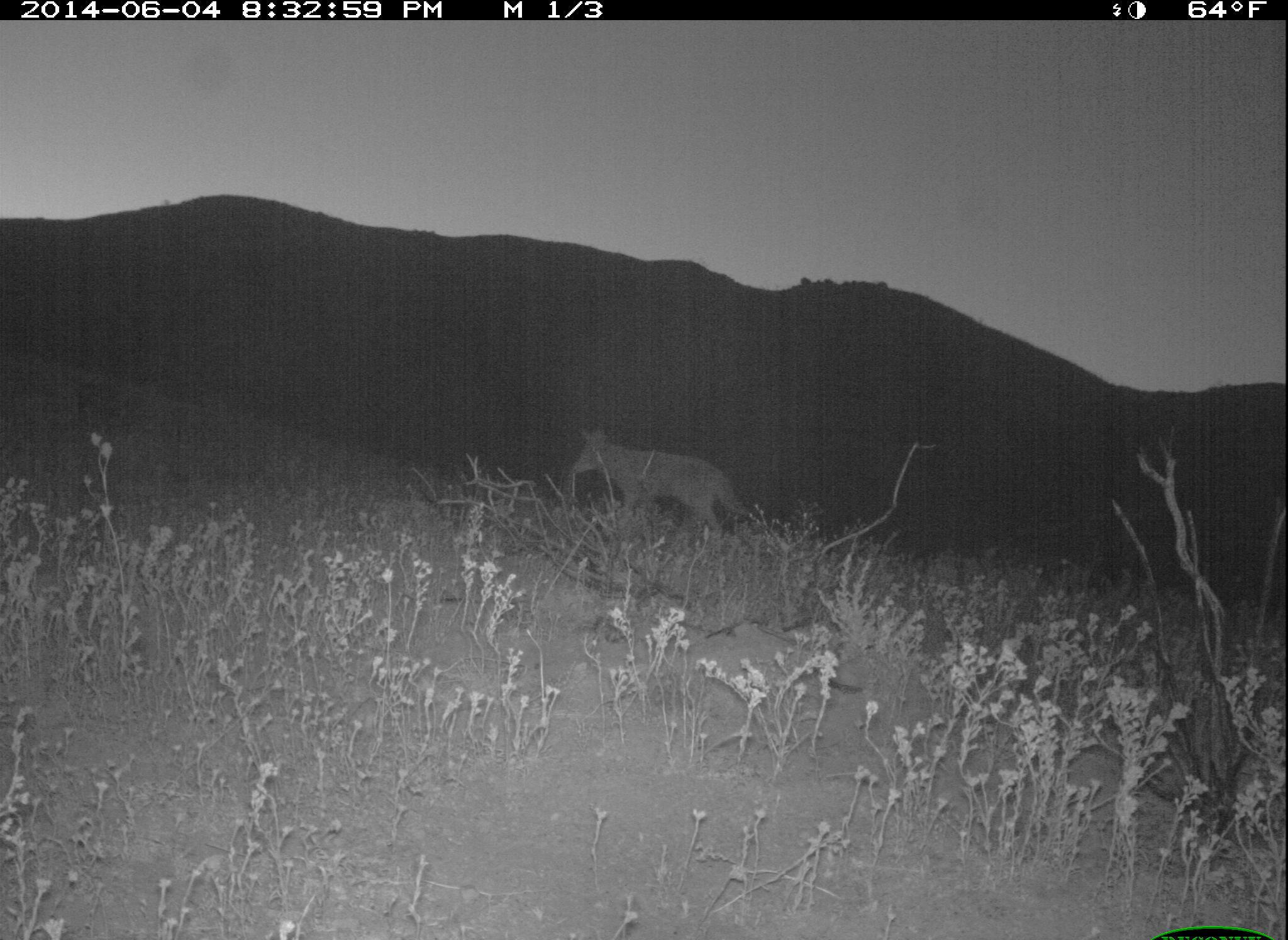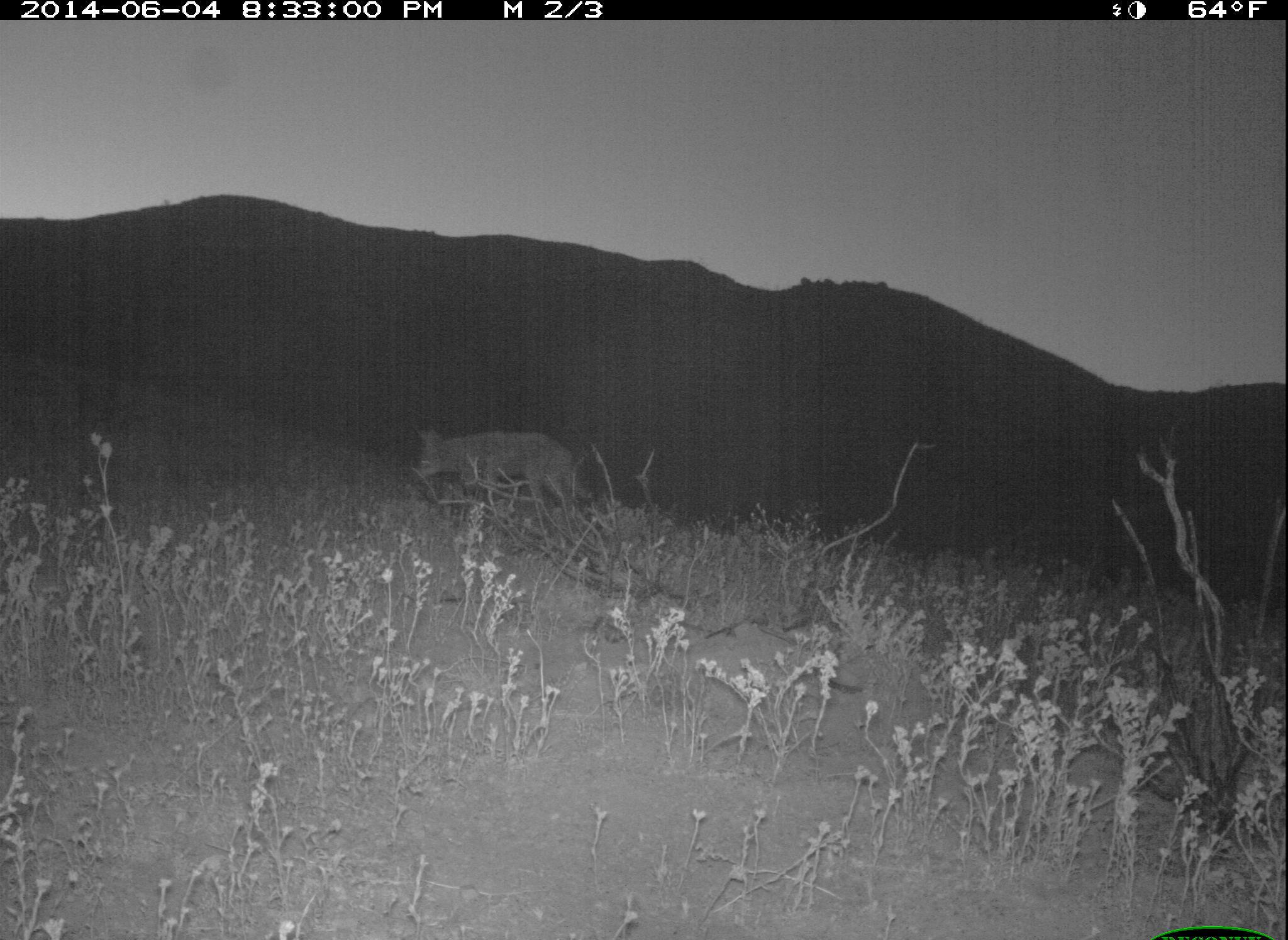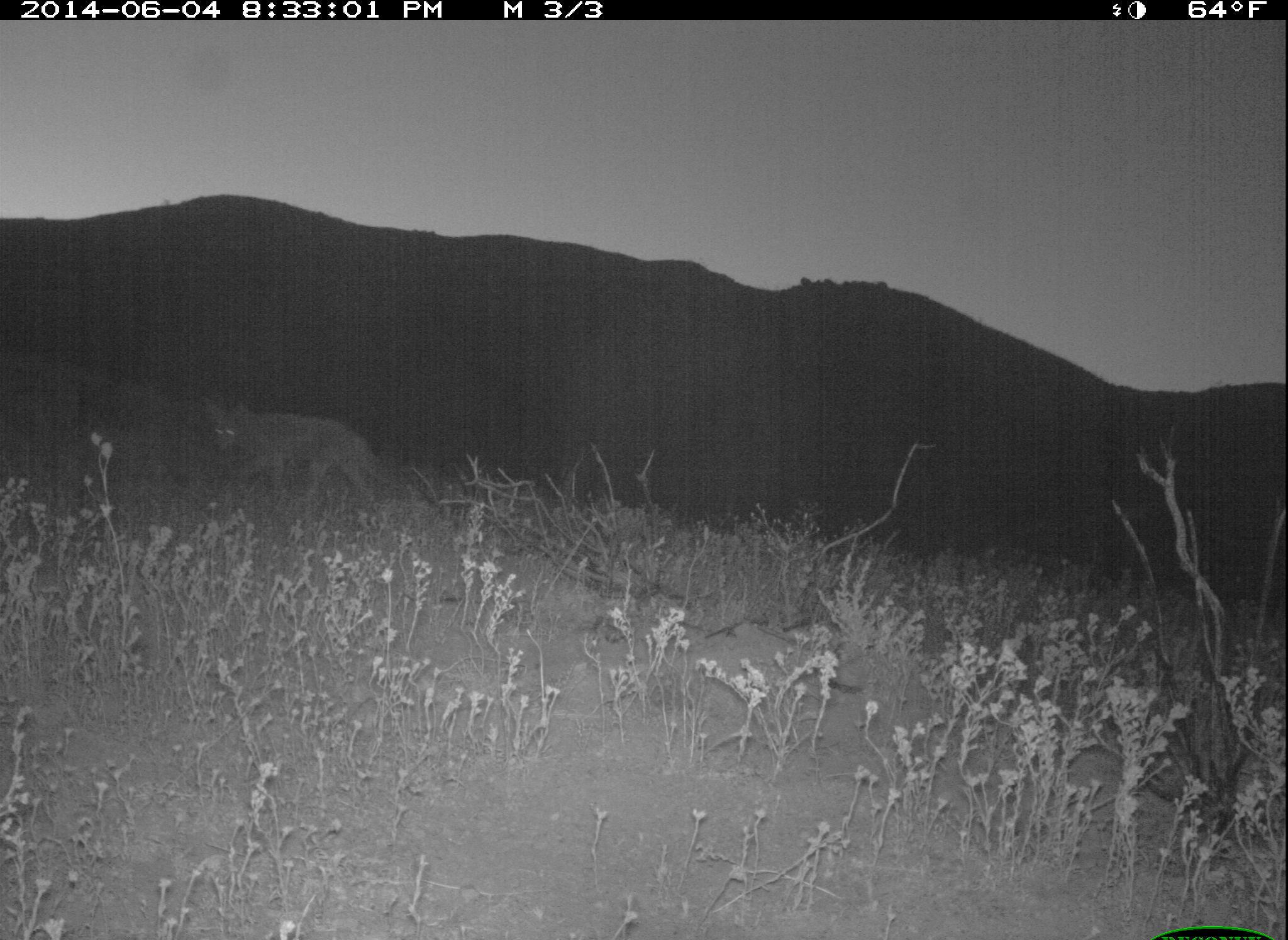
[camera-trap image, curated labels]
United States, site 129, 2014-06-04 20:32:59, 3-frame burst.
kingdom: Animalia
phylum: Chordata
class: Mammalia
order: Carnivora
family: Canidae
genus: Canis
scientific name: Canis latrans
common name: coyote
Coyote (Canis latrans).